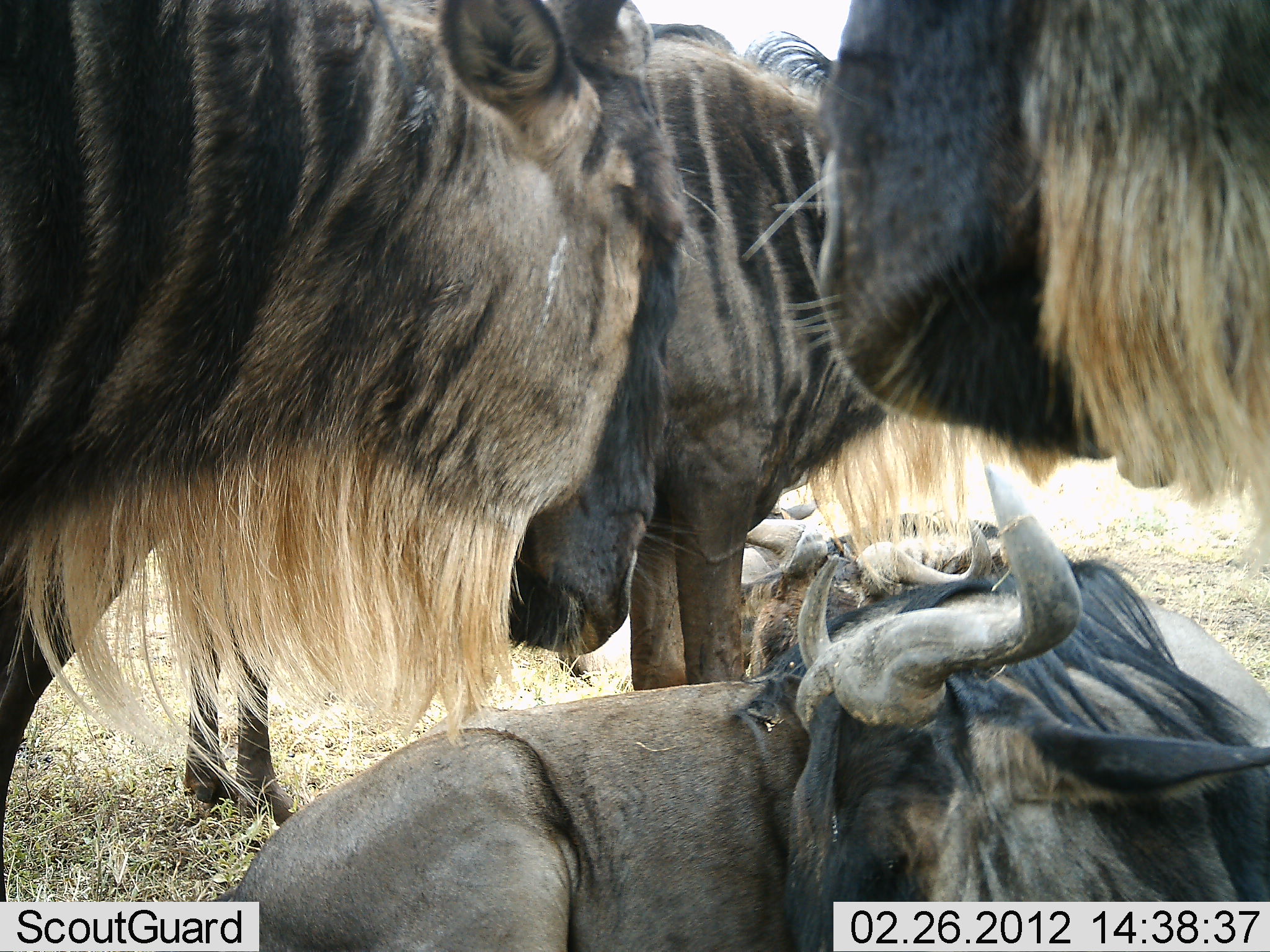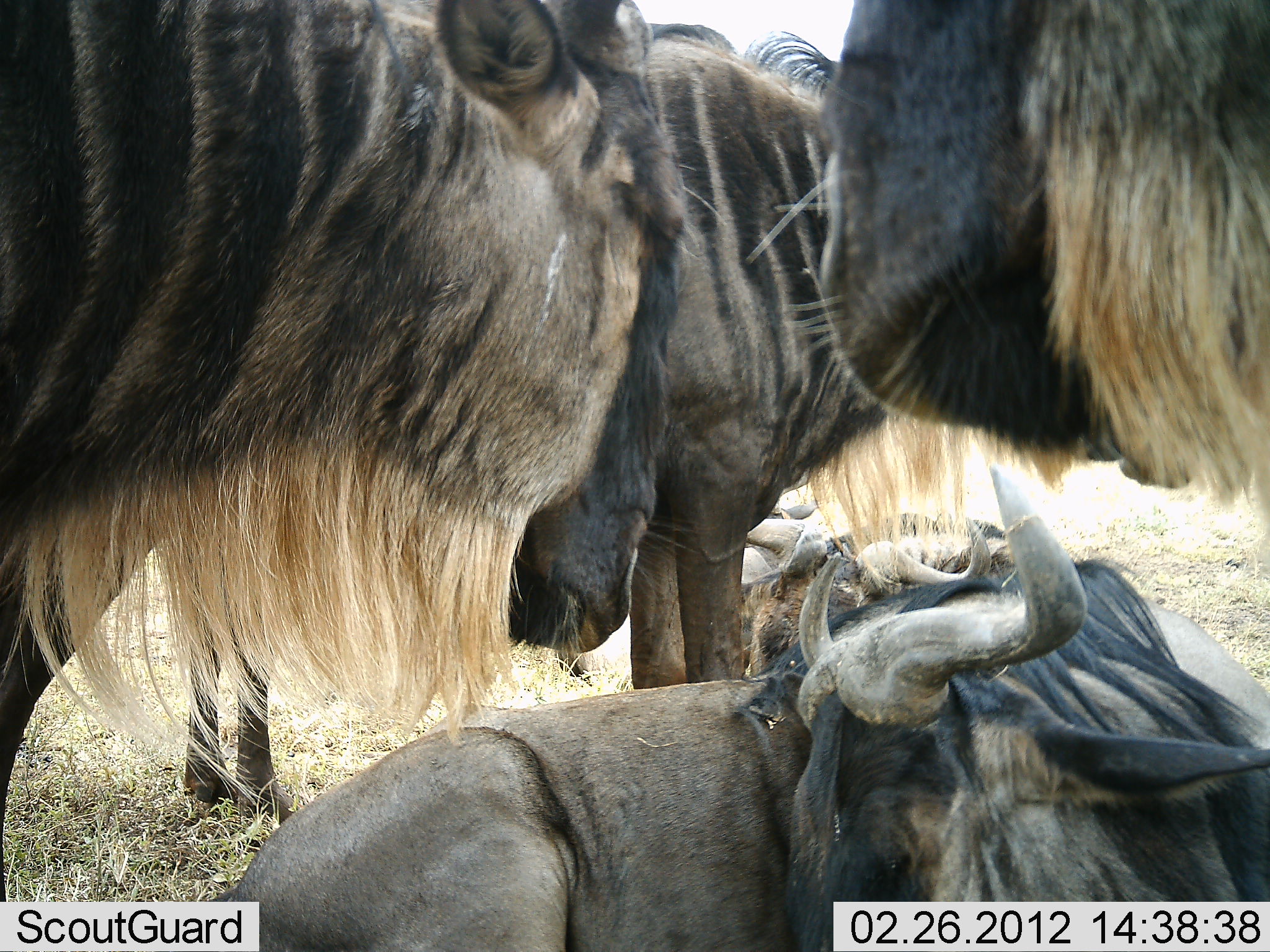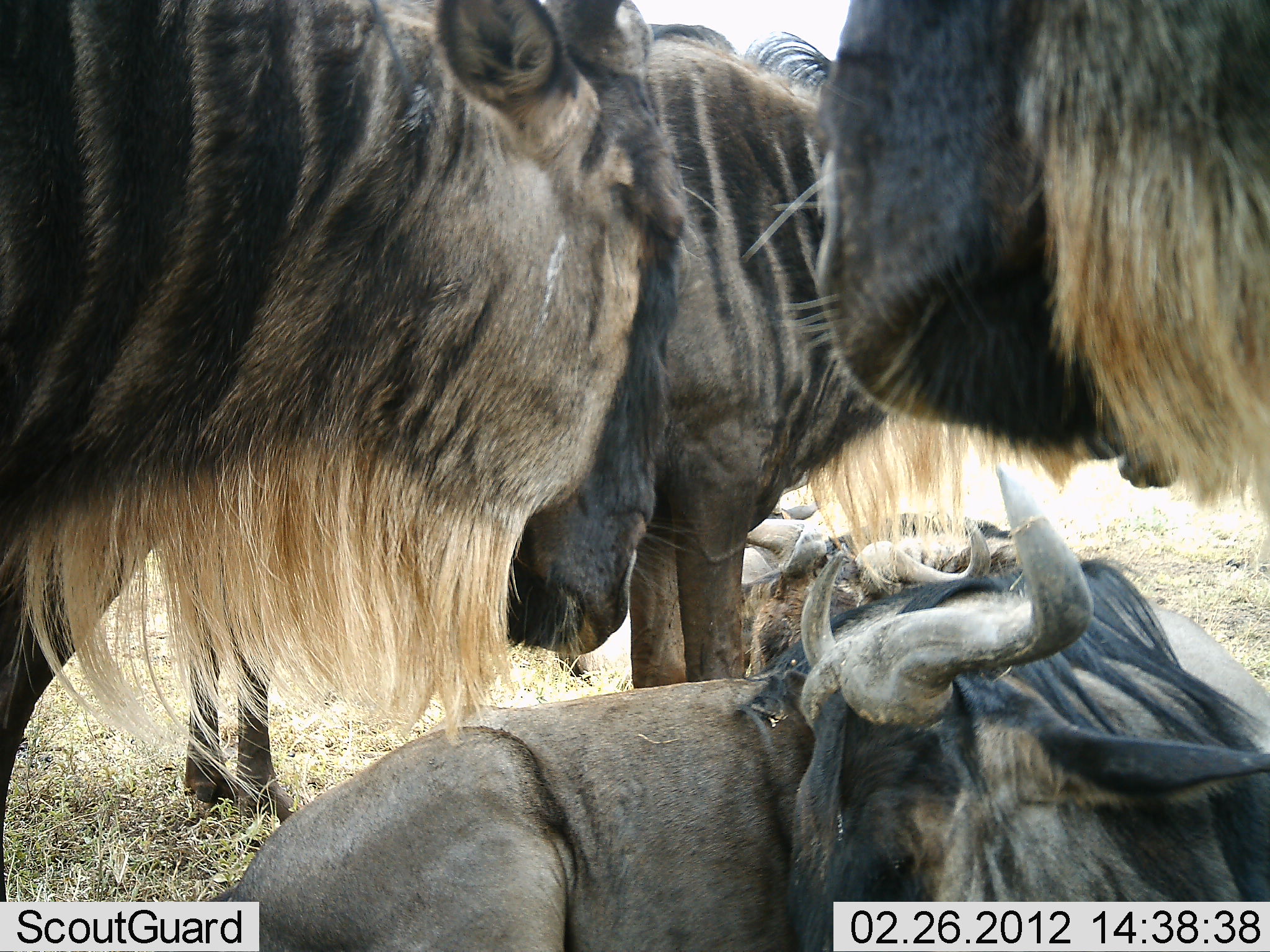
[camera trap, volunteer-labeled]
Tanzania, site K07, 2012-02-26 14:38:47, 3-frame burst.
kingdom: Animalia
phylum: Chordata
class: Mammalia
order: Artiodactyla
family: Bovidae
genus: Connochaetes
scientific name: Connochaetes taurinus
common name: blue wildebeest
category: wildebeest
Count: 5.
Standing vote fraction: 70%.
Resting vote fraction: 93%.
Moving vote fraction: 7%.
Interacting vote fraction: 7%.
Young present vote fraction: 4%.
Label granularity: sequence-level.